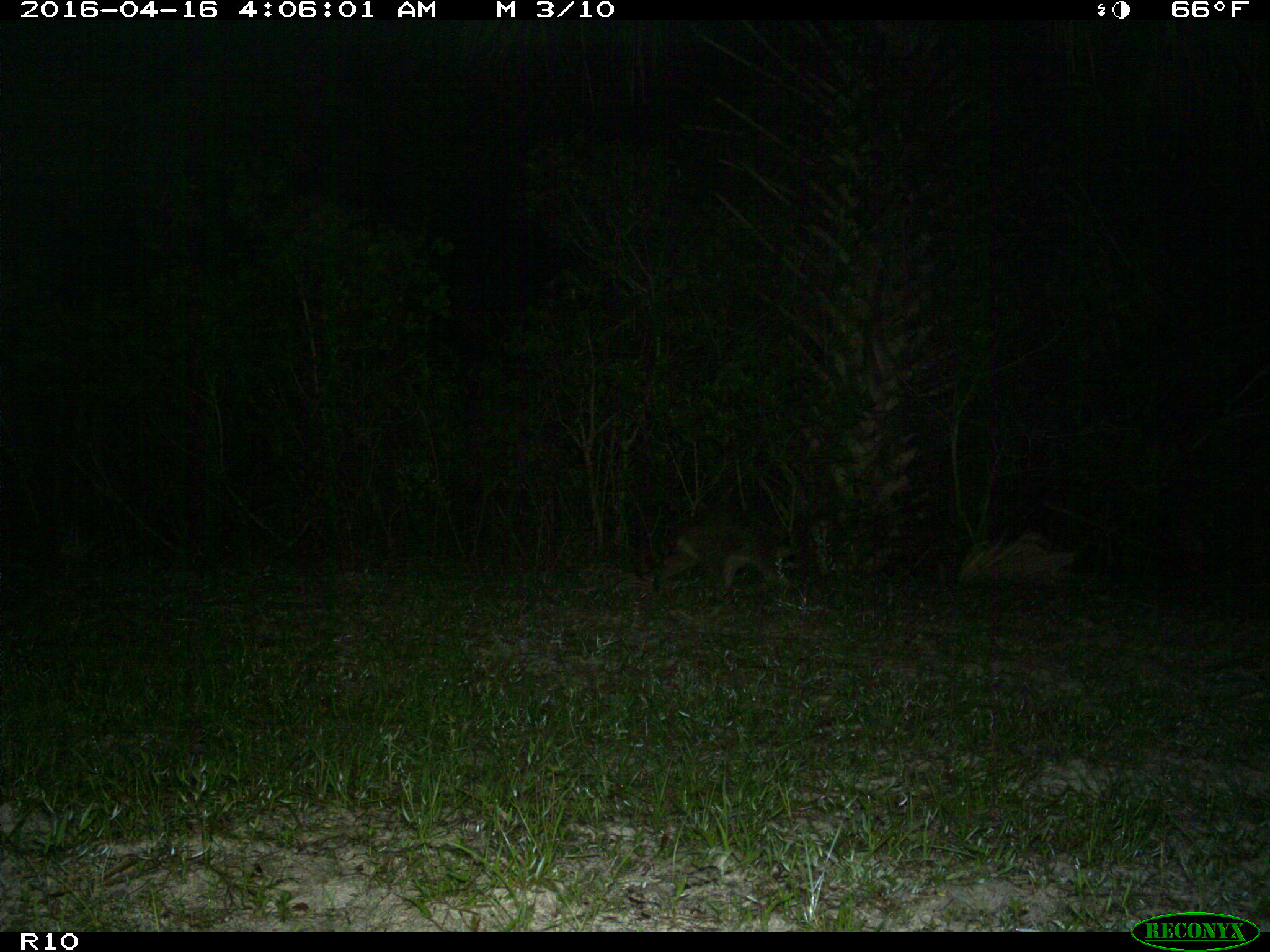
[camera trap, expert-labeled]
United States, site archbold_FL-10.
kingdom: Animalia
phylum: Chordata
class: Mammalia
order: Carnivora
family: Procyonidae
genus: Procyon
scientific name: Procyon lotor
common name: common raccoon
Procyon lotor (common raccoon).